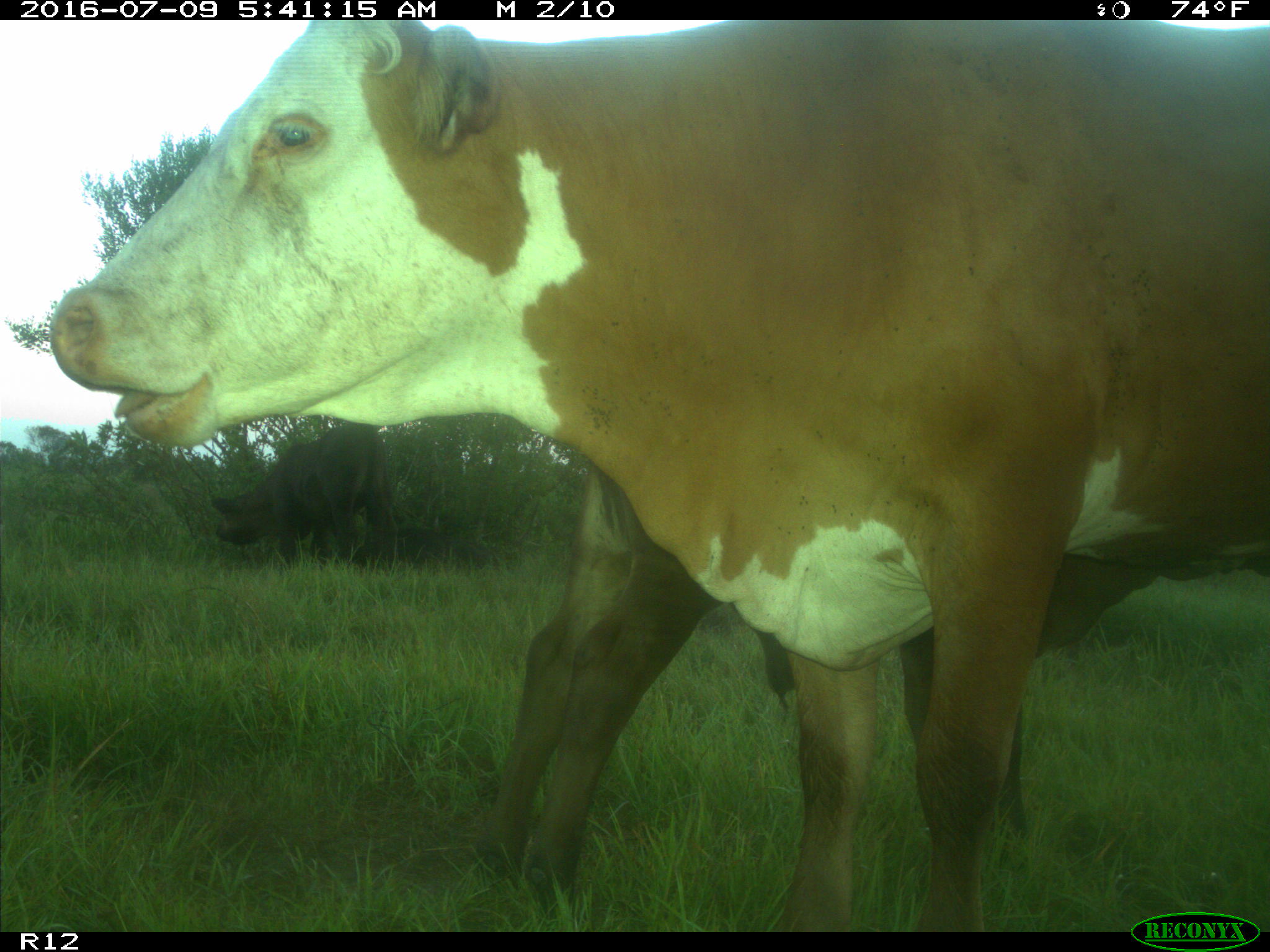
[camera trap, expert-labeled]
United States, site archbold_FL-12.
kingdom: Animalia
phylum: Chordata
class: Mammalia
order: Artiodactyla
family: Bovidae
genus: Bos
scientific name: Bos taurus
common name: domestic cow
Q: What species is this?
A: Bos taurus (domestic cow).